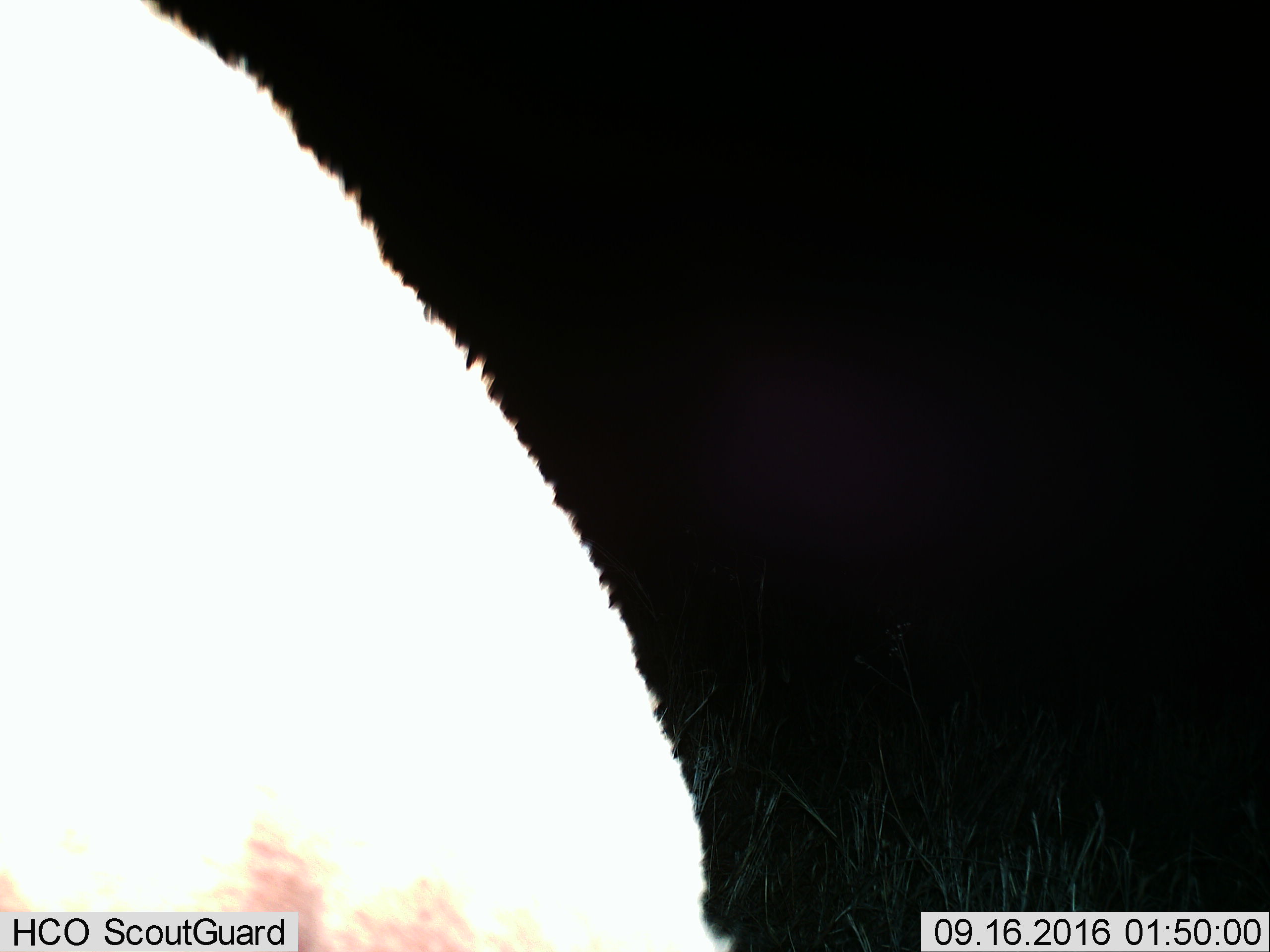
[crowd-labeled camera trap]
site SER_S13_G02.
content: unidentified animal